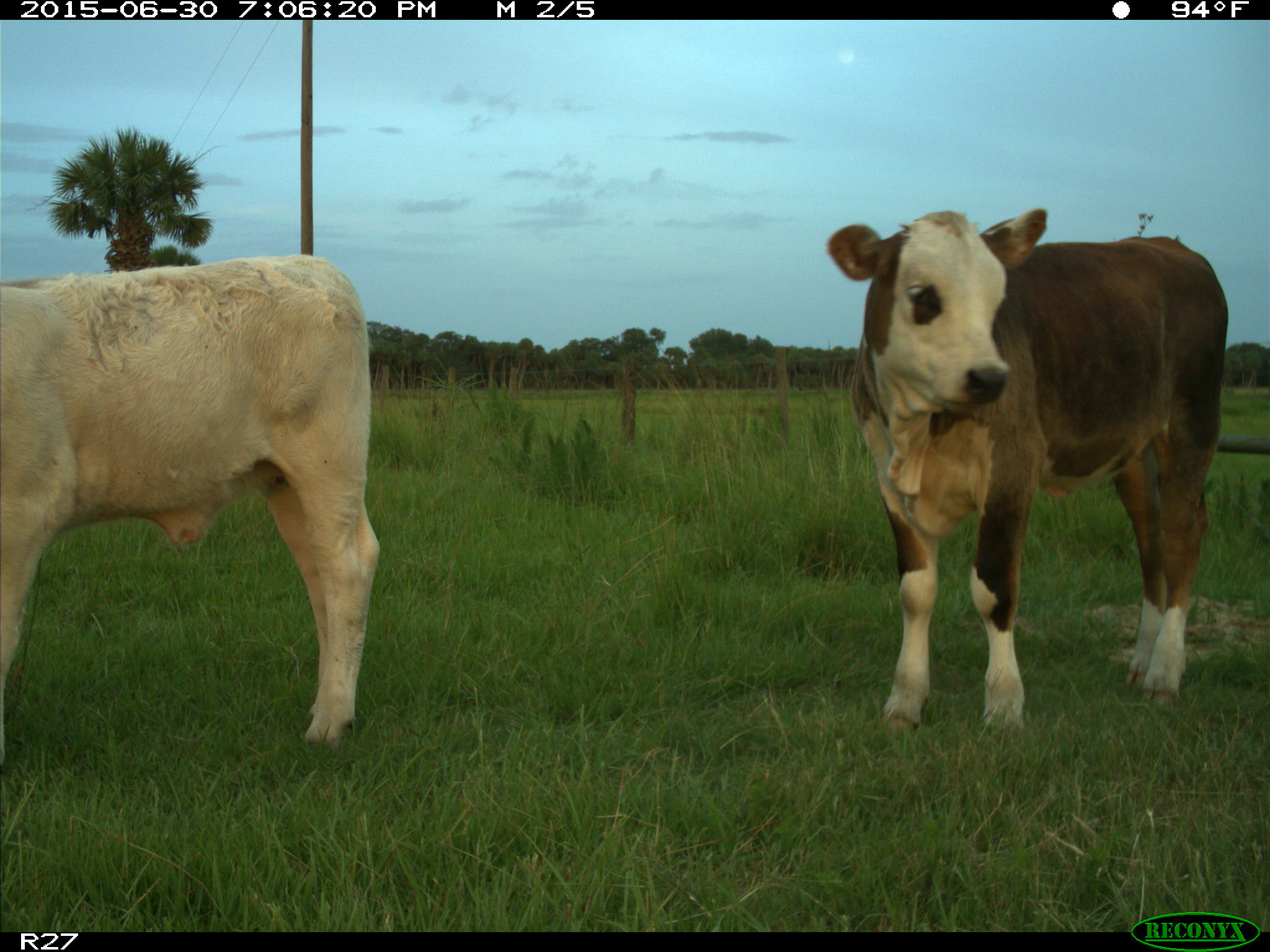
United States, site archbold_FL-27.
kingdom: Animalia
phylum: Chordata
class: Mammalia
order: Artiodactyla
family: Bovidae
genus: Bos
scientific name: Bos taurus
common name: domestic cow